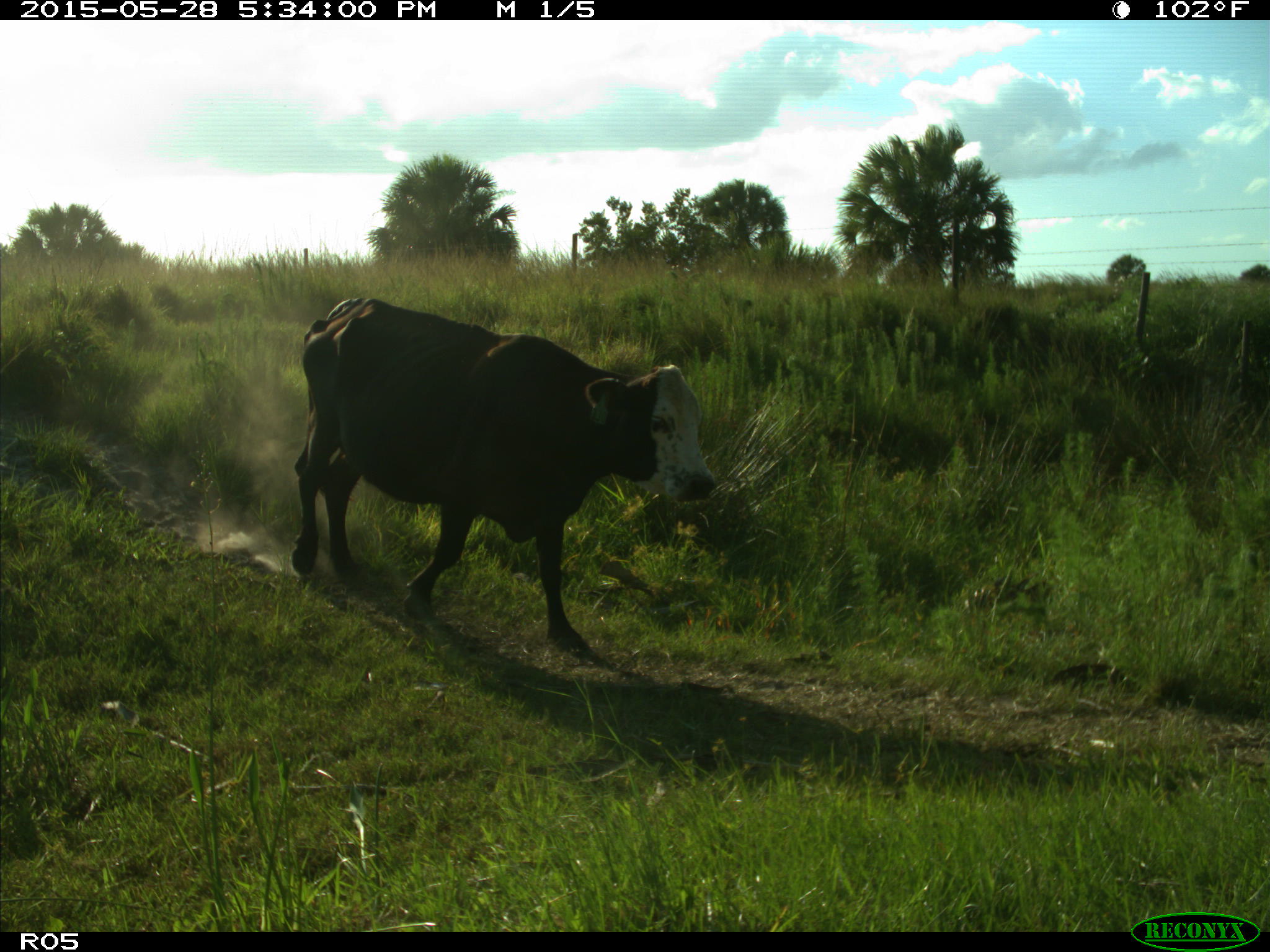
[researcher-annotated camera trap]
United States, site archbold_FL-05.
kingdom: Animalia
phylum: Chordata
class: Mammalia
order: Artiodactyla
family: Bovidae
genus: Bos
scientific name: Bos taurus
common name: domestic cow